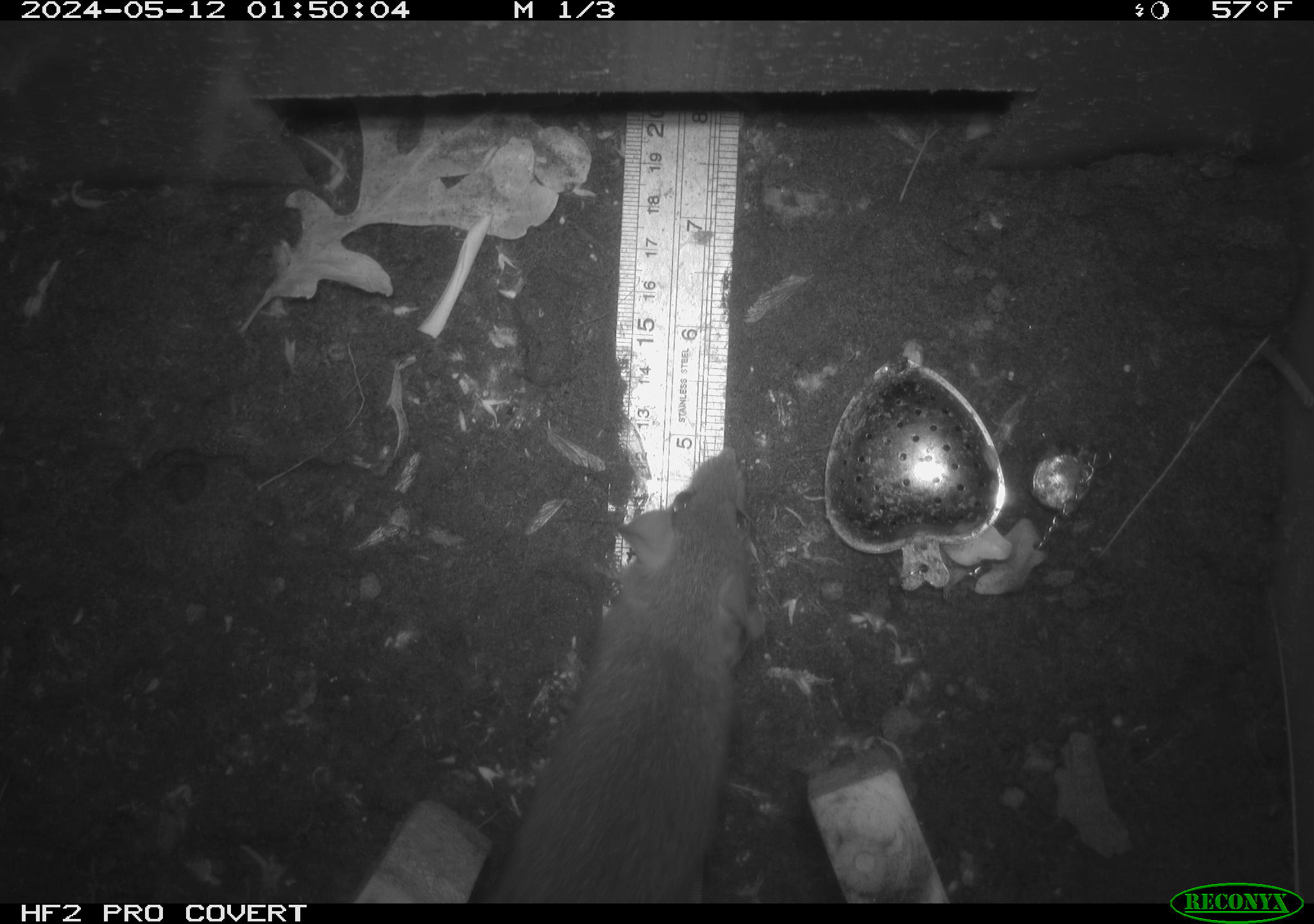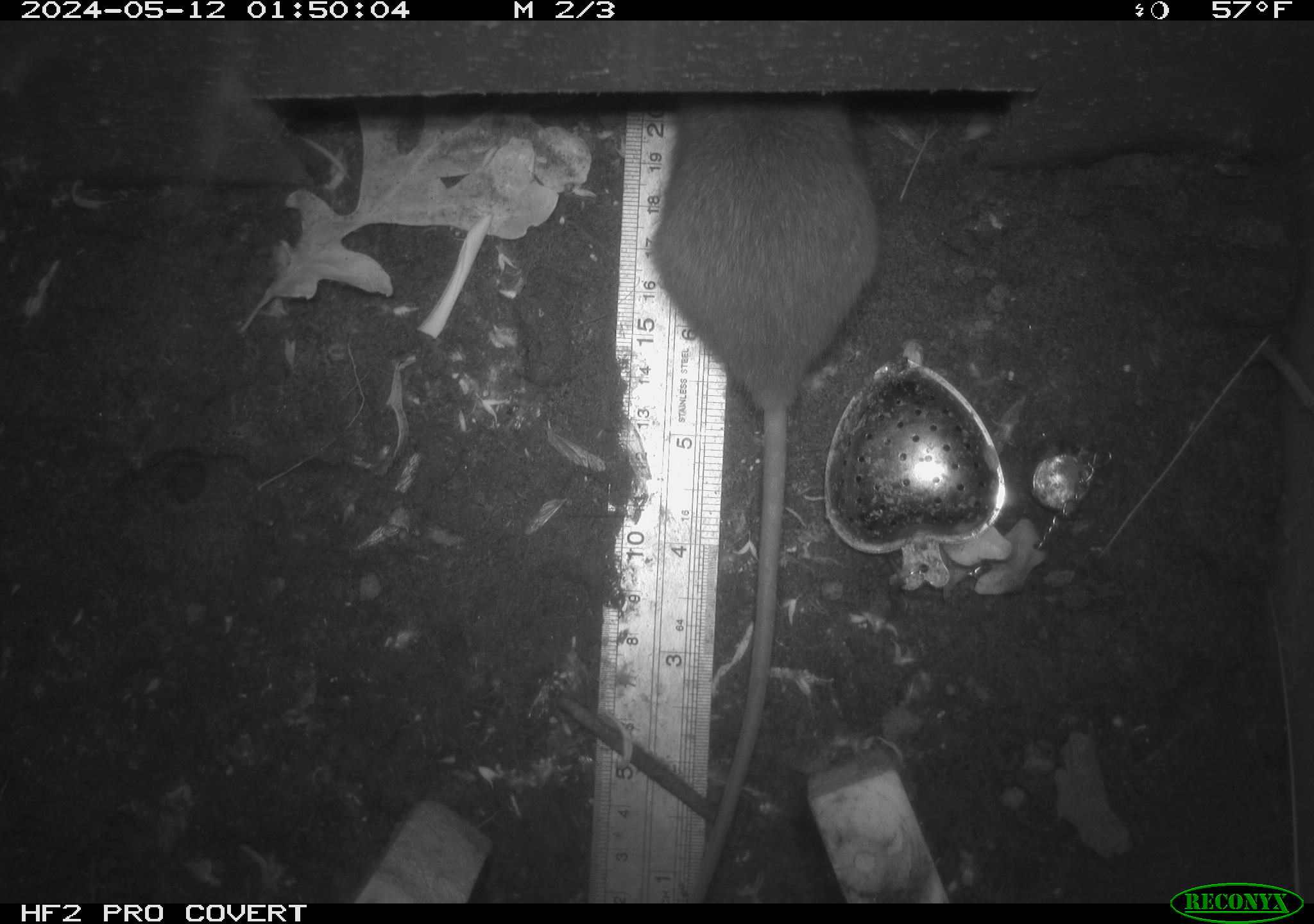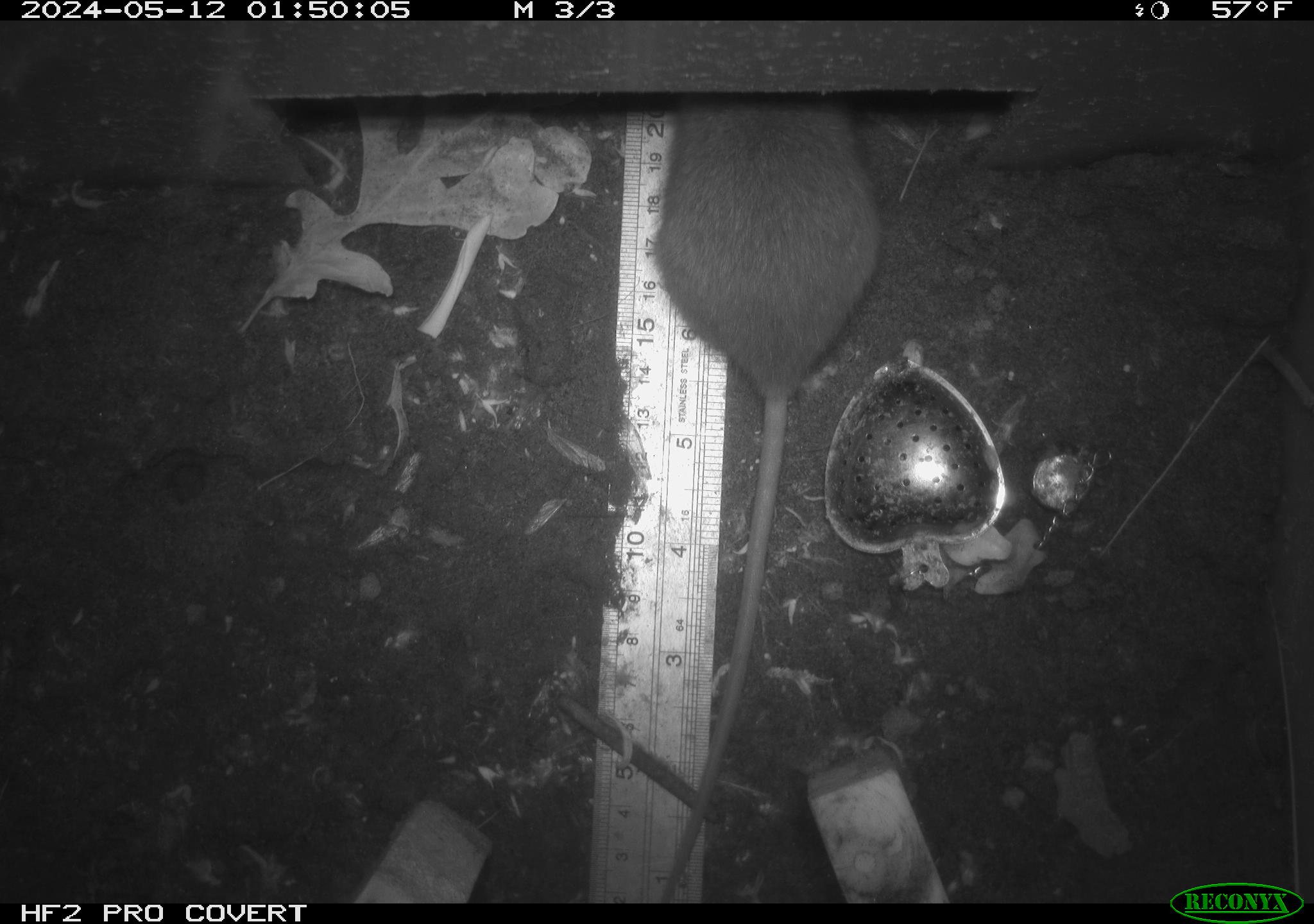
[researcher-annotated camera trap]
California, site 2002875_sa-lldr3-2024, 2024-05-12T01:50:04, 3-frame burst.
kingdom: Animalia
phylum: Chordata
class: Mammalia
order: Rodentia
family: Muridae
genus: Rattus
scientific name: Rattus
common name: rat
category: rattus species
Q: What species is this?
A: Rattus species (rat) (Rattus).